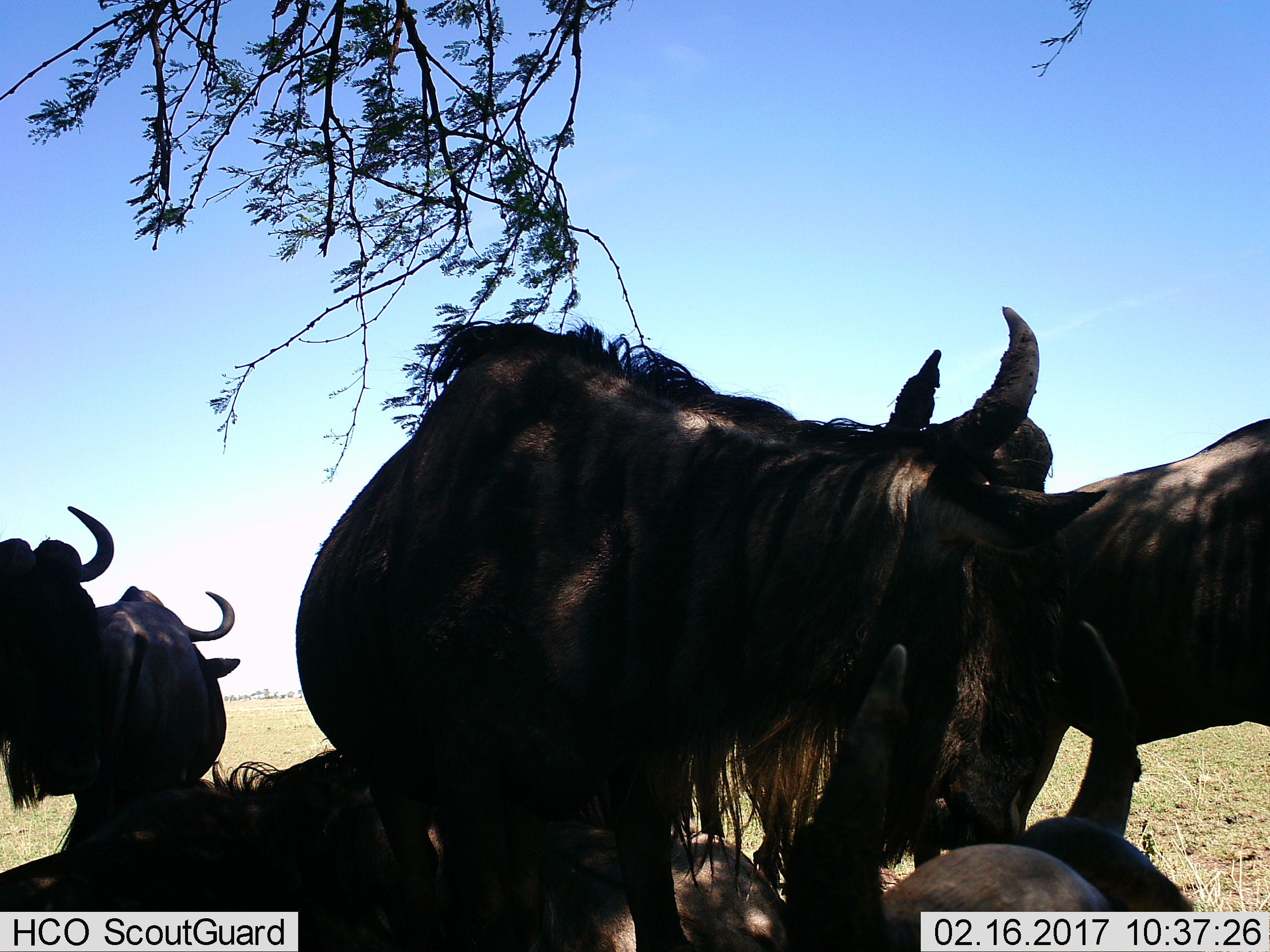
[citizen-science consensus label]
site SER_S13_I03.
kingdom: Animalia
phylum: Chordata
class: Mammalia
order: Artiodactyla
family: Bovidae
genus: Connochaetes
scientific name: Connochaetes taurinus taurinus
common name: blue wildebeest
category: wildebeestblue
Wildebeestblue (blue wildebeest) (Connochaetes taurinus taurinus), count 7. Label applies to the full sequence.